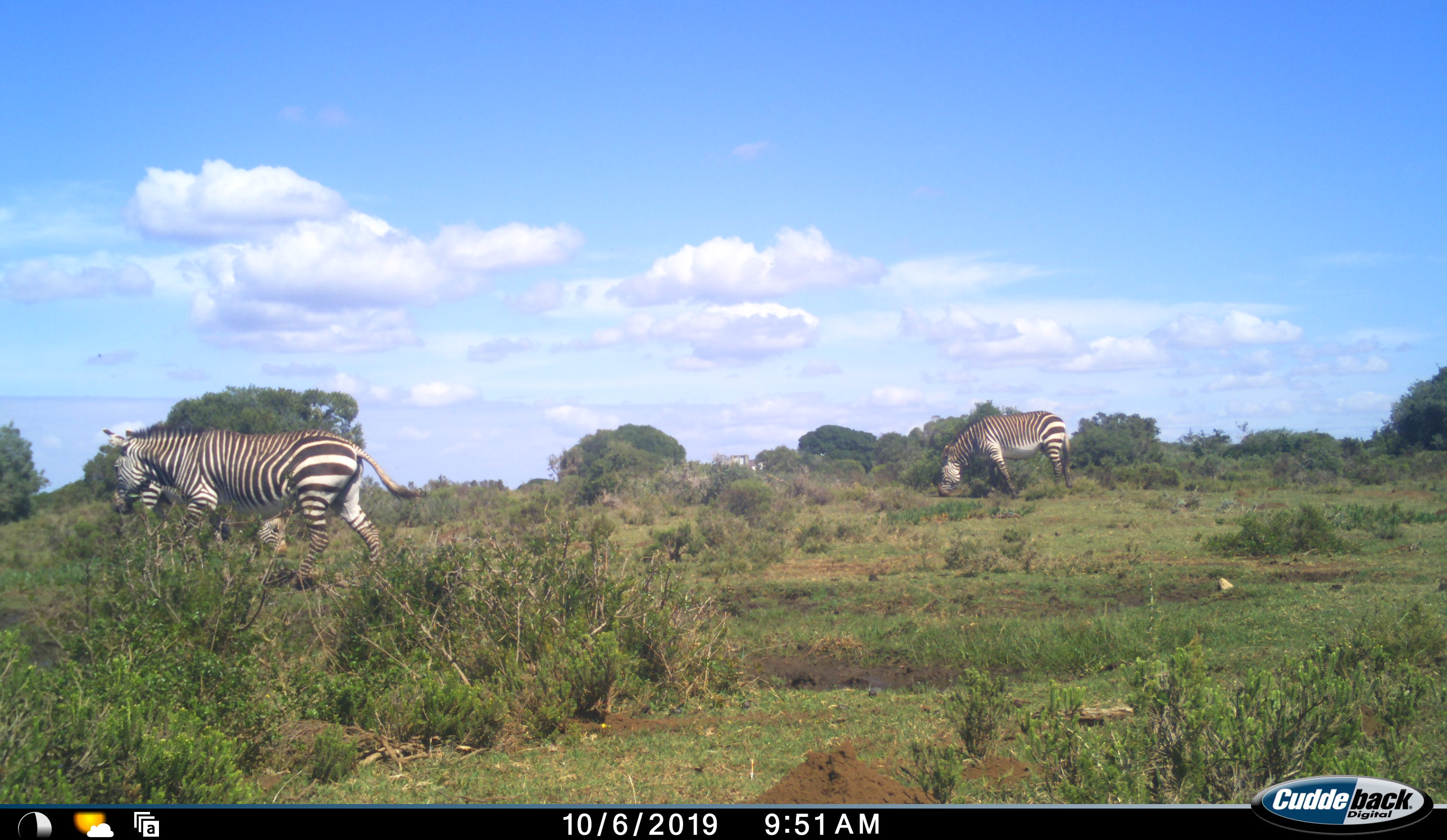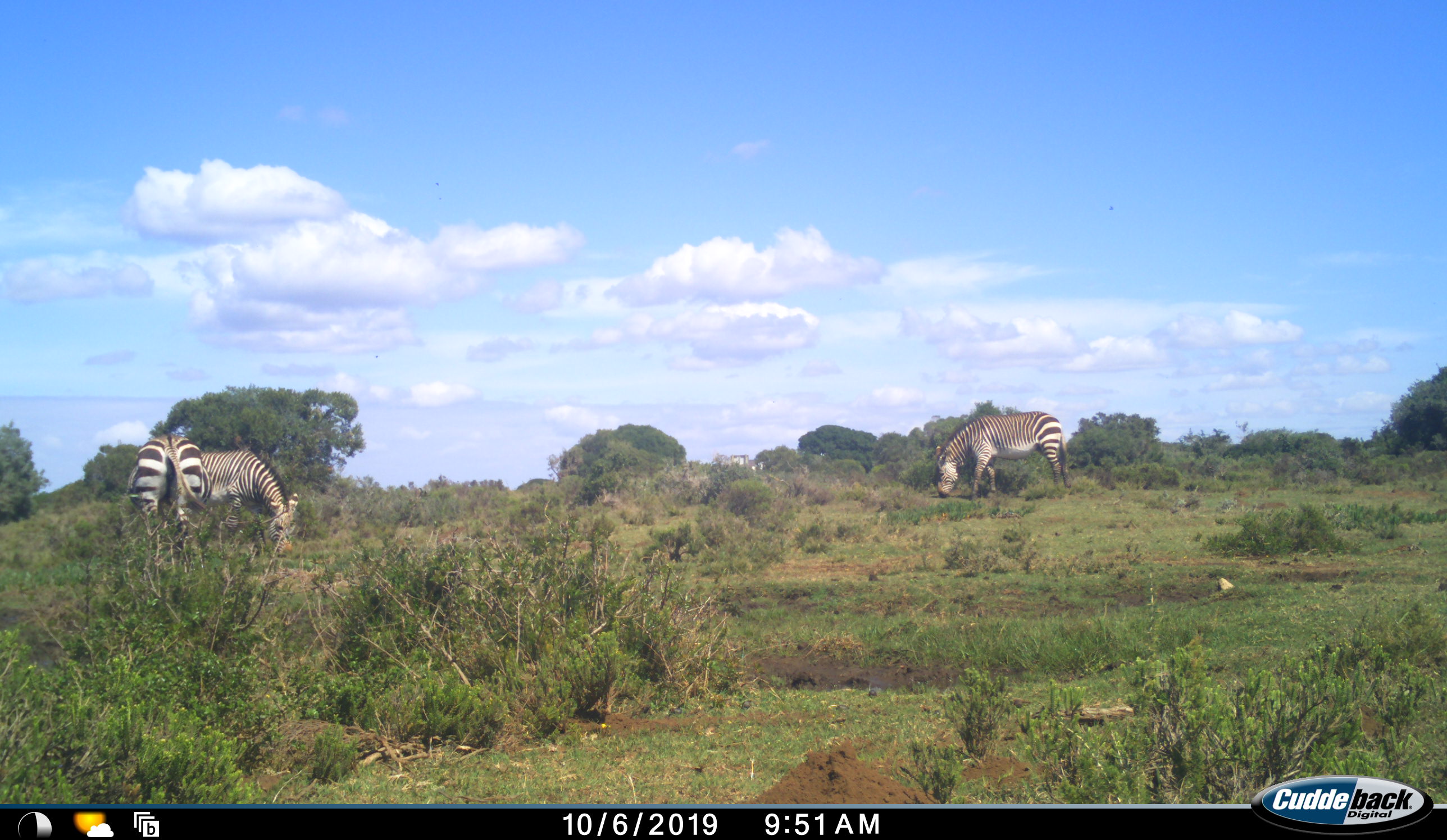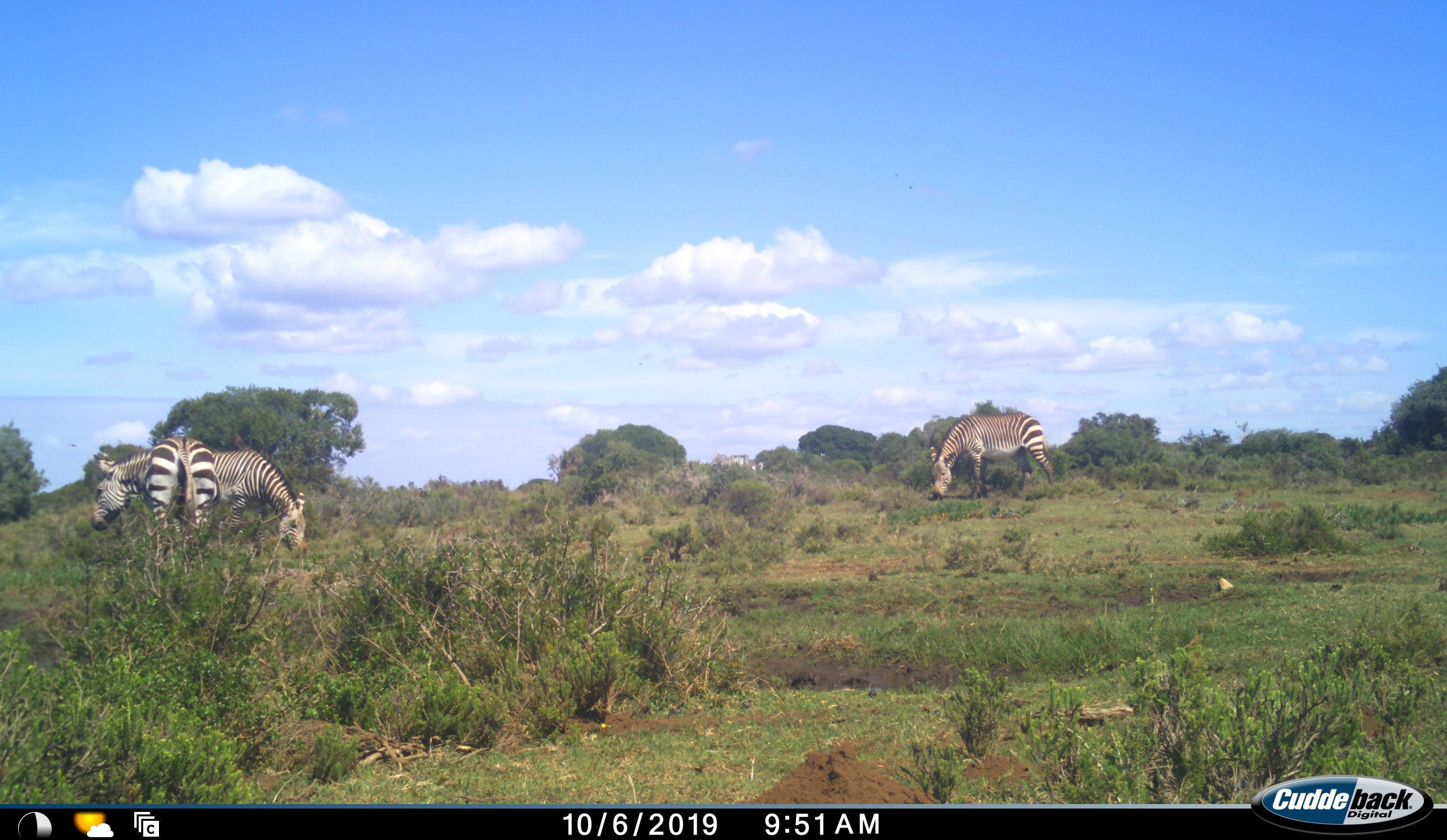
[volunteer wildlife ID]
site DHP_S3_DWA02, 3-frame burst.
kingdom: Animalia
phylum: Chordata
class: Mammalia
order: Perissodactyla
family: Equidae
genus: Equus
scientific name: Equus zebra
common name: mountain zebra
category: zebramountain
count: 3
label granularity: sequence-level